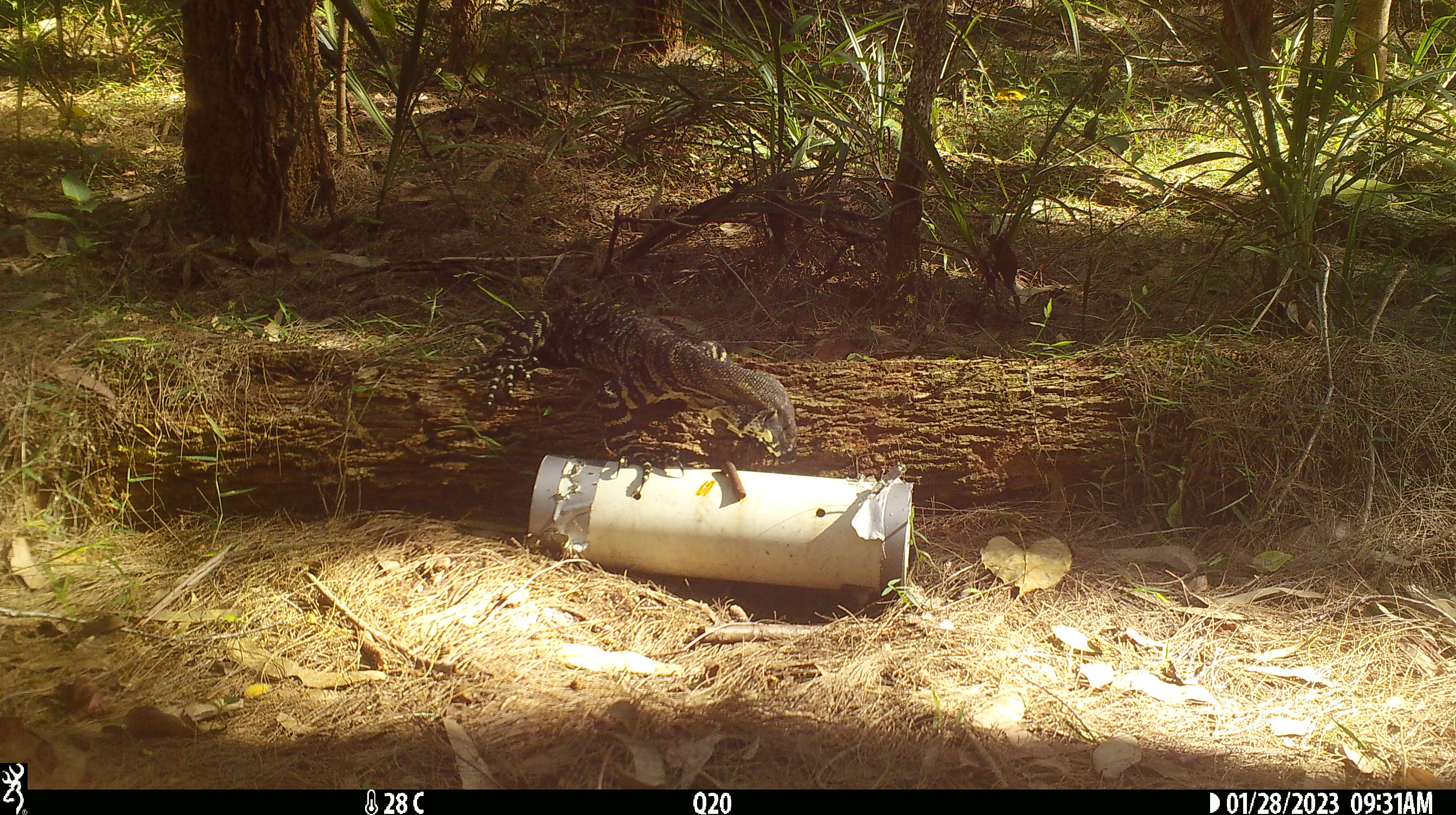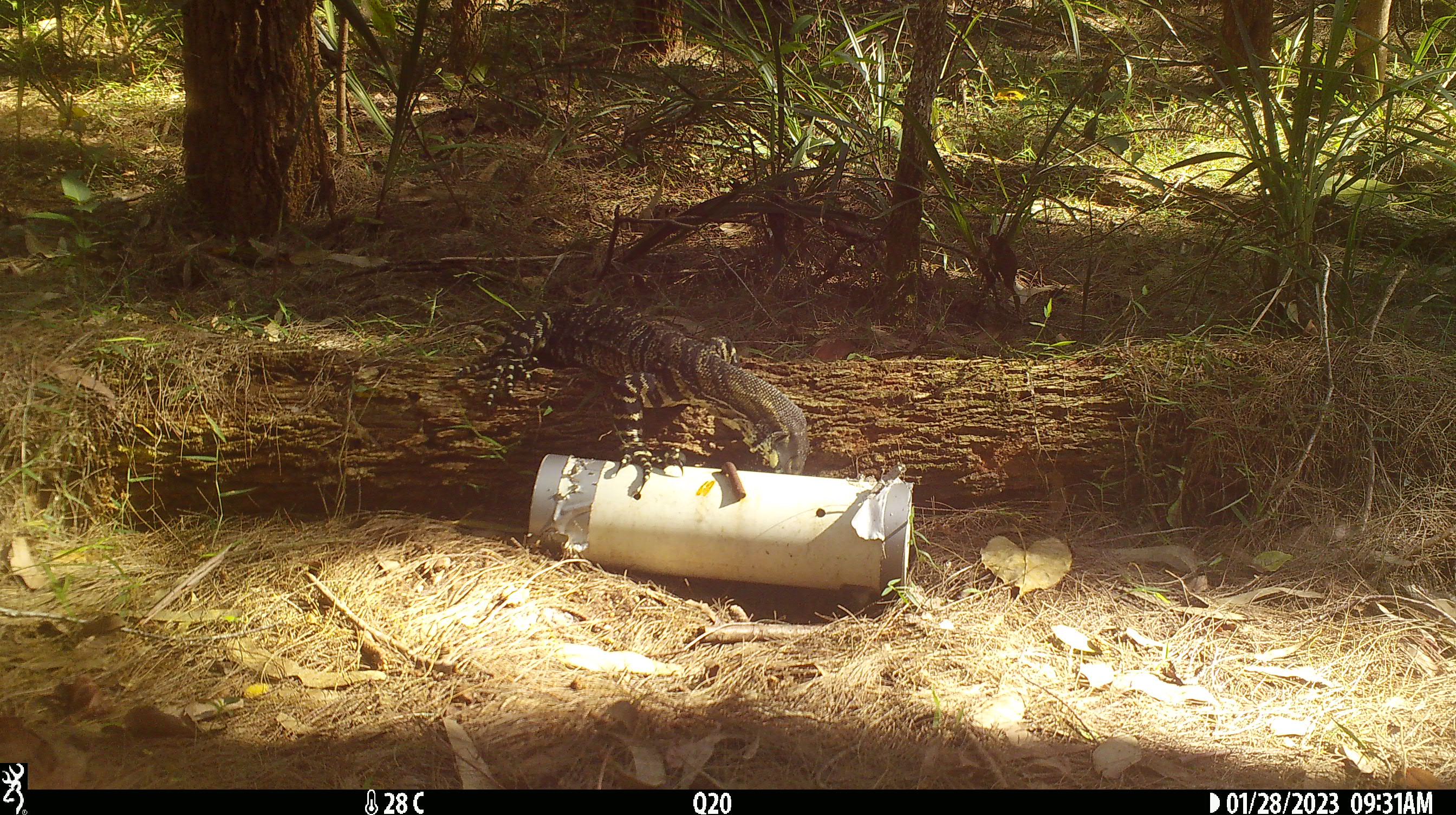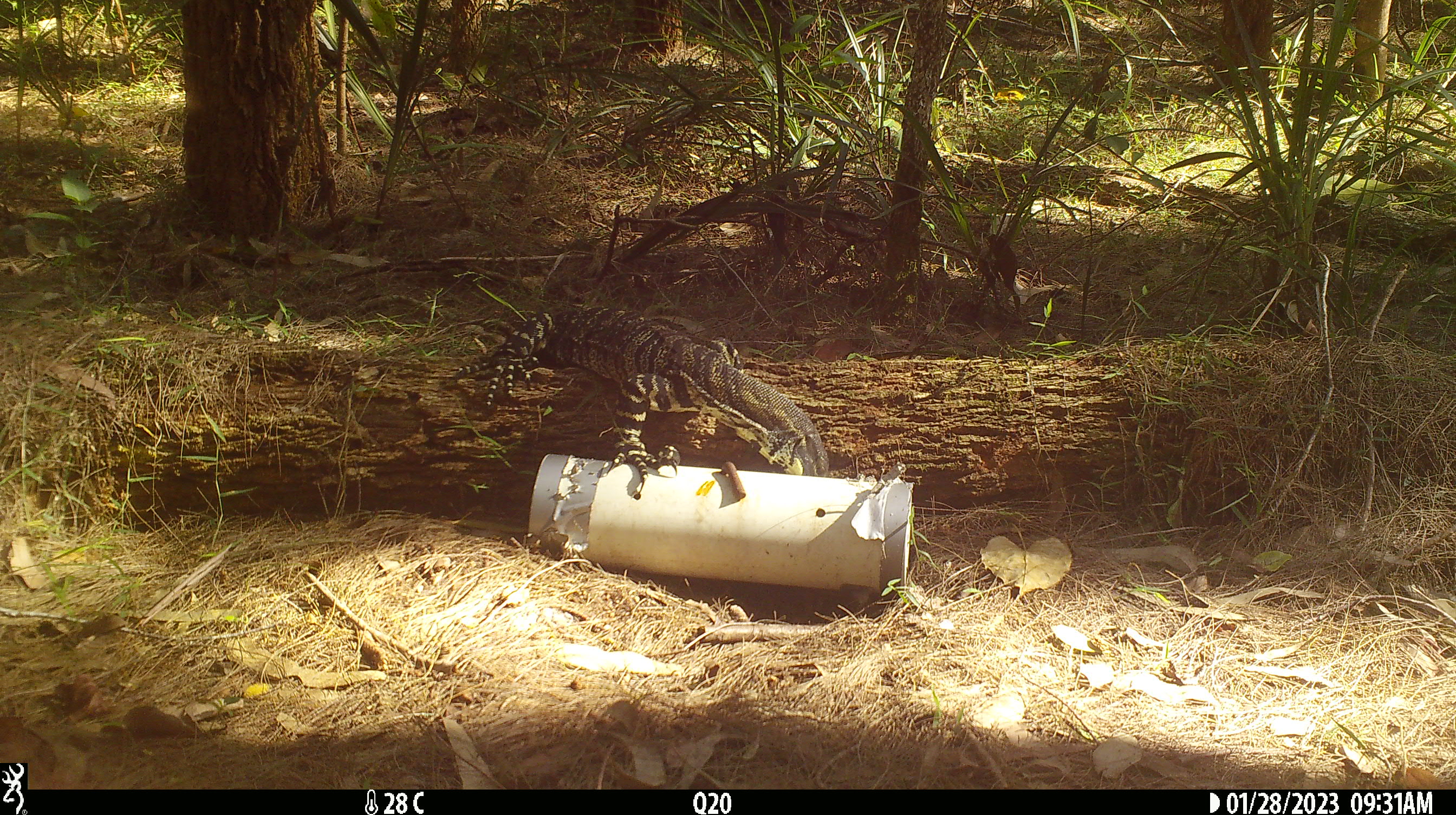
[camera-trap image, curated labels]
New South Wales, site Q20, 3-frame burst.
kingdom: Animalia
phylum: Chordata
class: Reptilia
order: Squamata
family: Varanidae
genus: Varanus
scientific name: Varanus varius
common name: lace monitor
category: goanna